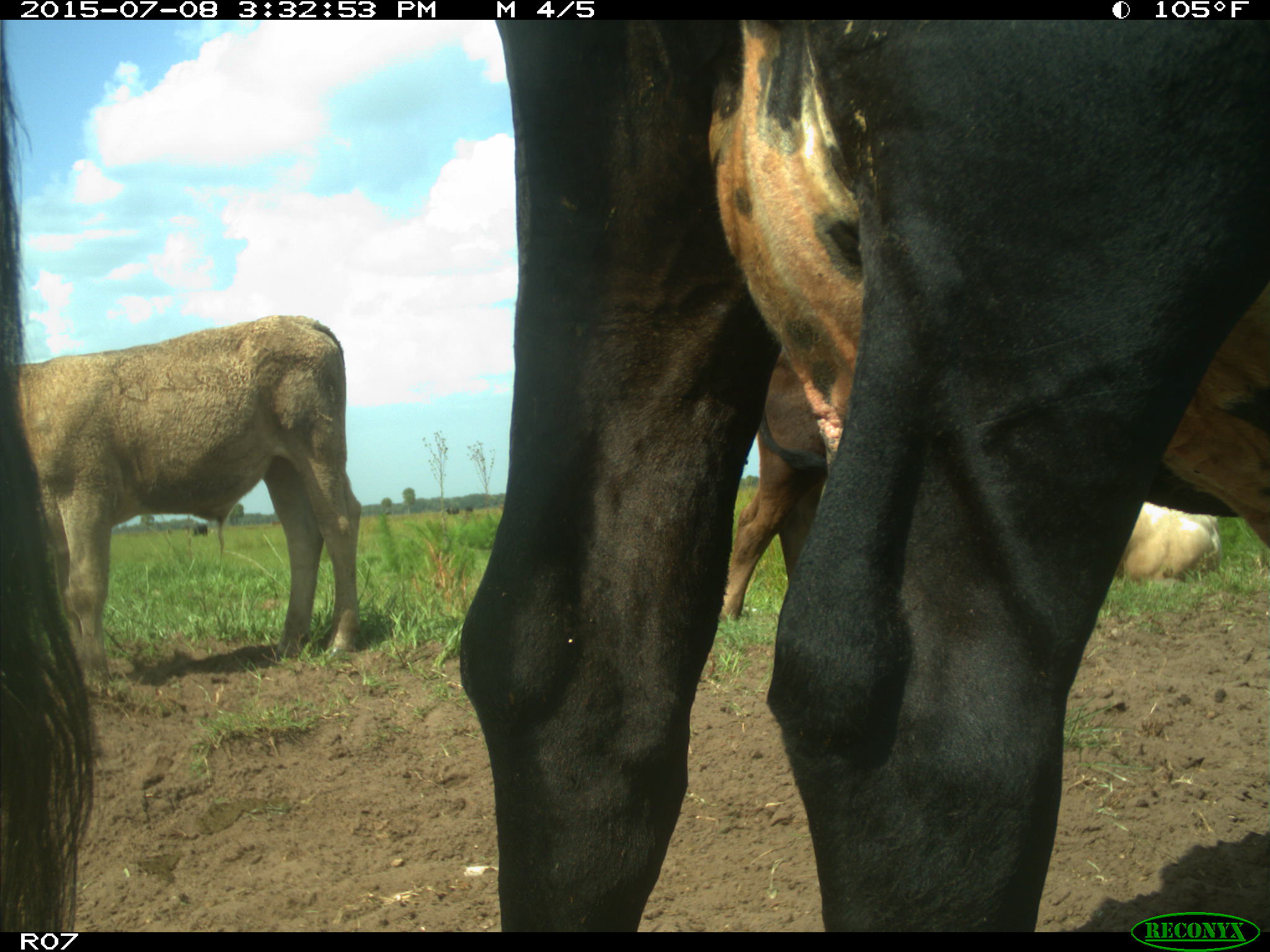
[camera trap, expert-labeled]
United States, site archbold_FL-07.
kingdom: Animalia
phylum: Chordata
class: Mammalia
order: Artiodactyla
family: Bovidae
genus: Bos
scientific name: Bos taurus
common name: domestic cow